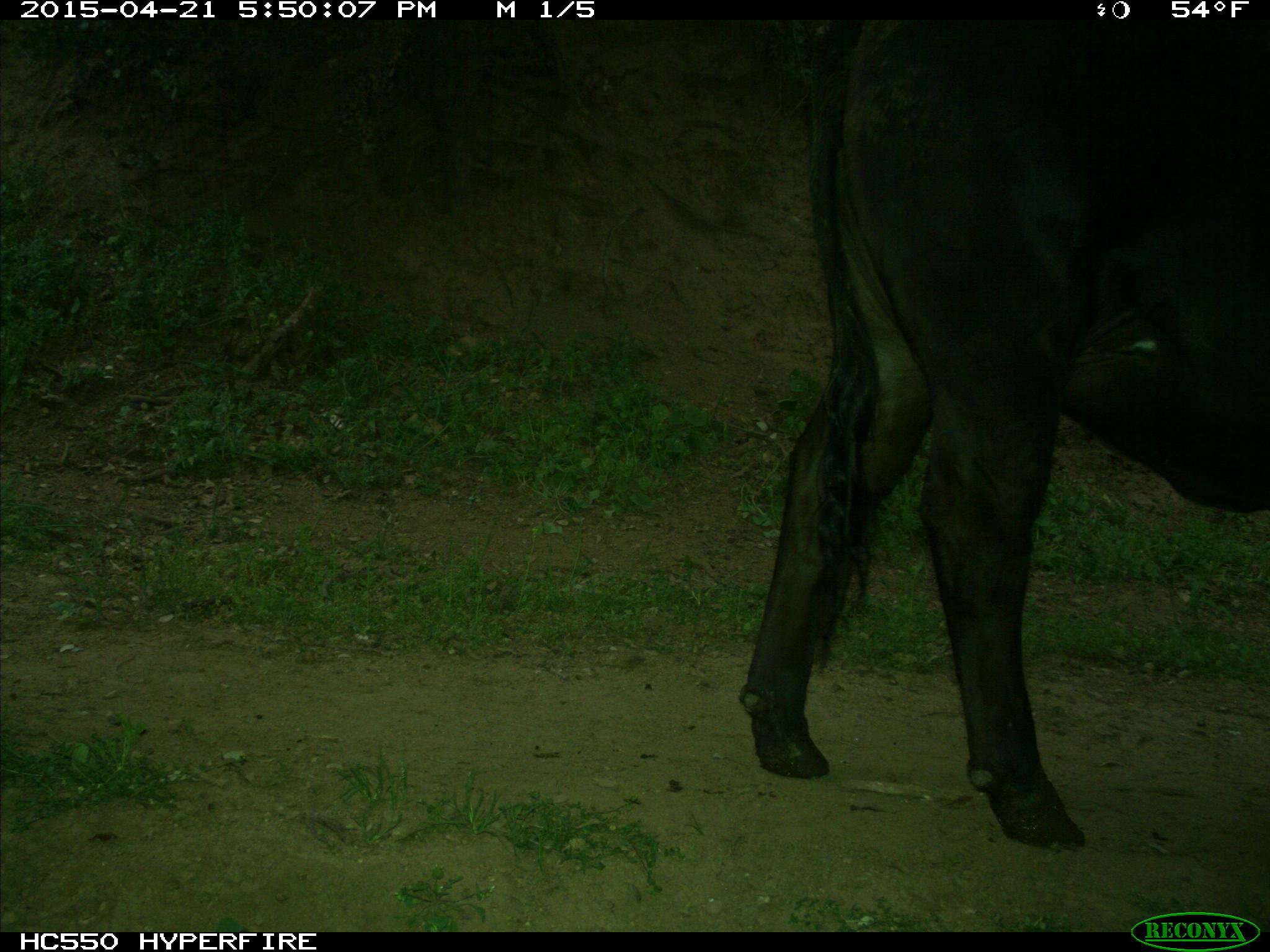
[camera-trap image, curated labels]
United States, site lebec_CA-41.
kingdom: Animalia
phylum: Chordata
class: Mammalia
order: Artiodactyla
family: Bovidae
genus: Bos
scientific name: Bos taurus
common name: domestic cow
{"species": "Bos taurus (domestic cow)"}